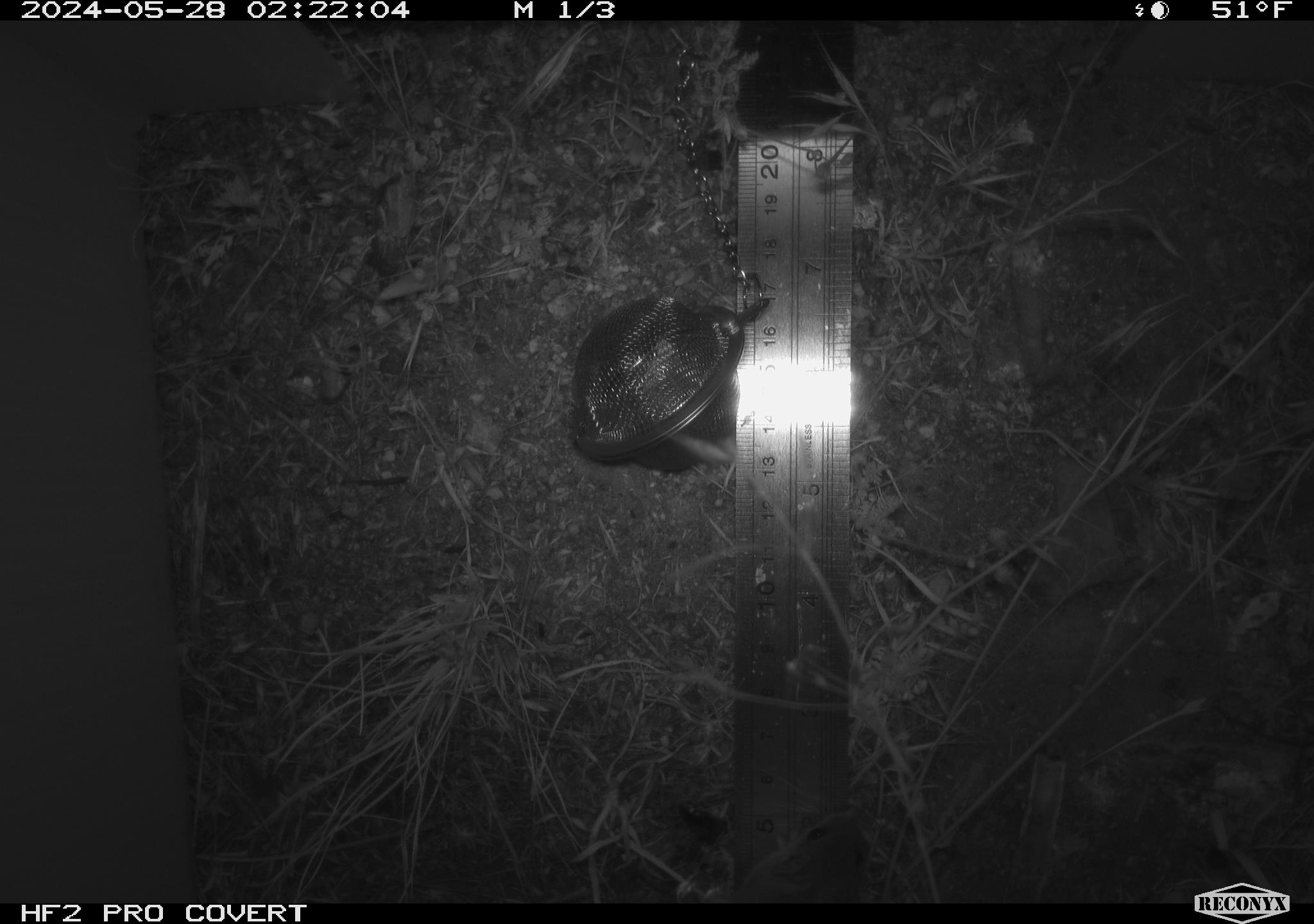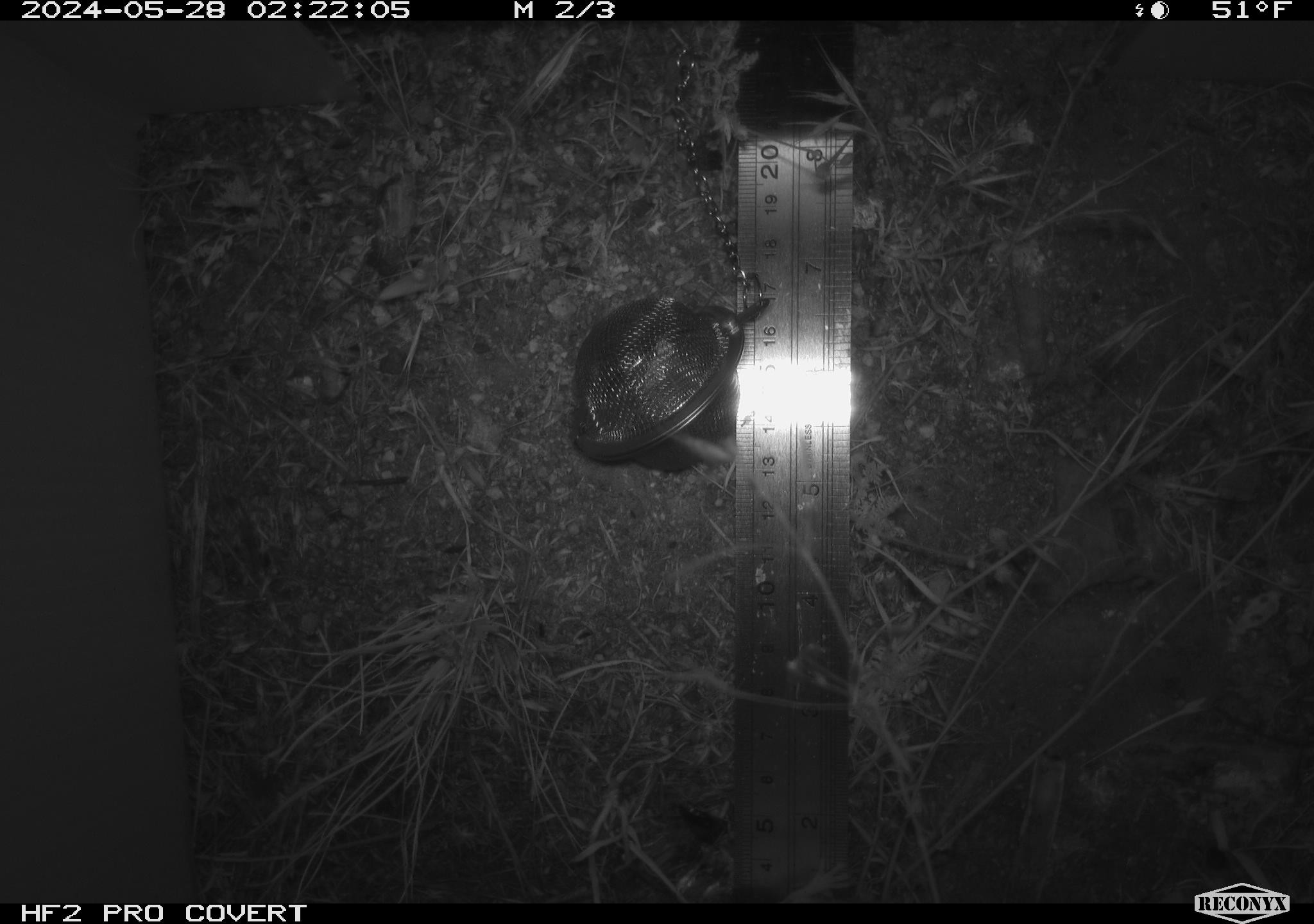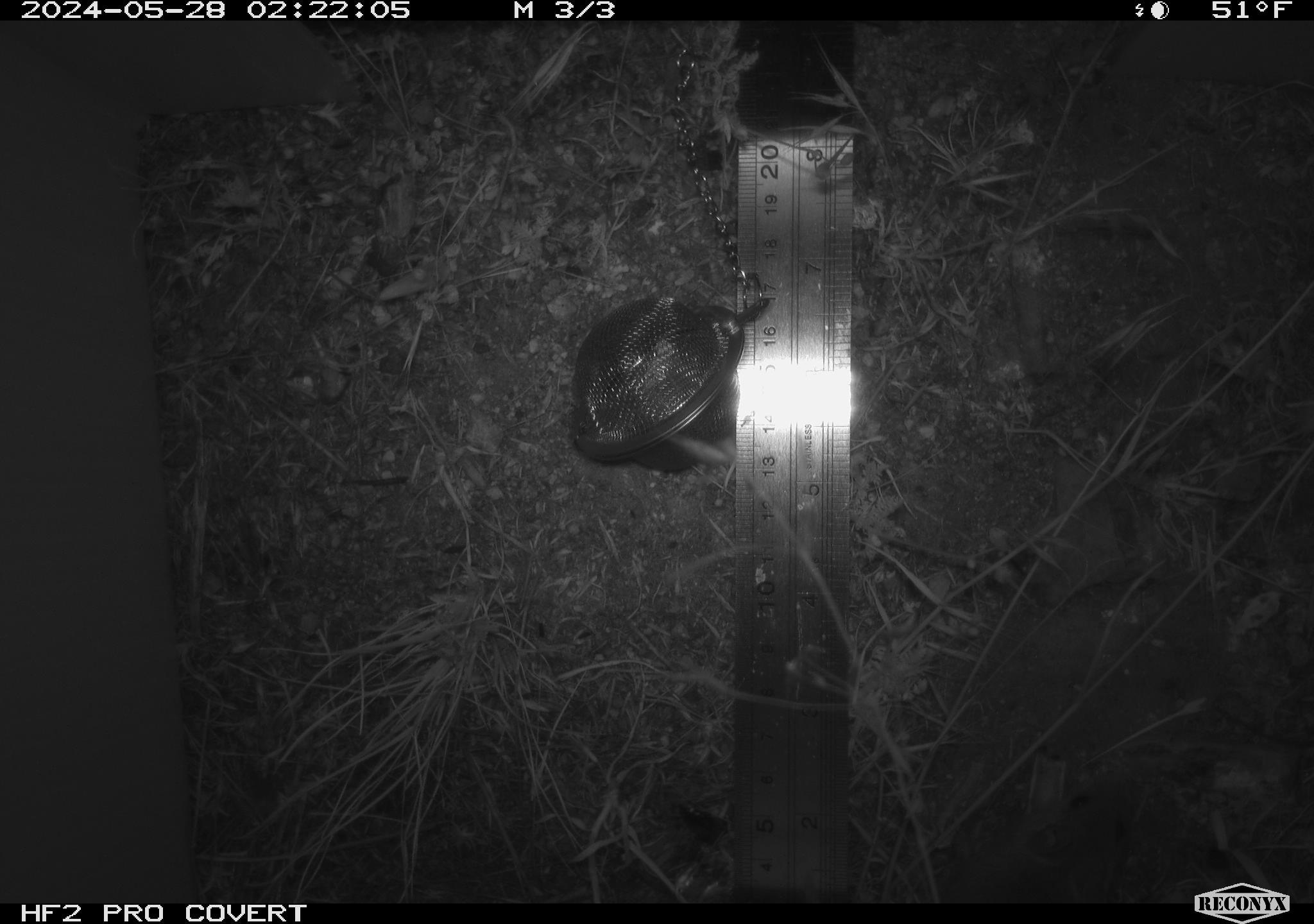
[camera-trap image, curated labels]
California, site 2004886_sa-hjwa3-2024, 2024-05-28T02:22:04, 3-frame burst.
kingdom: Animalia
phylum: Chordata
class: Mammalia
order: Rodentia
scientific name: Rodentia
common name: rodent